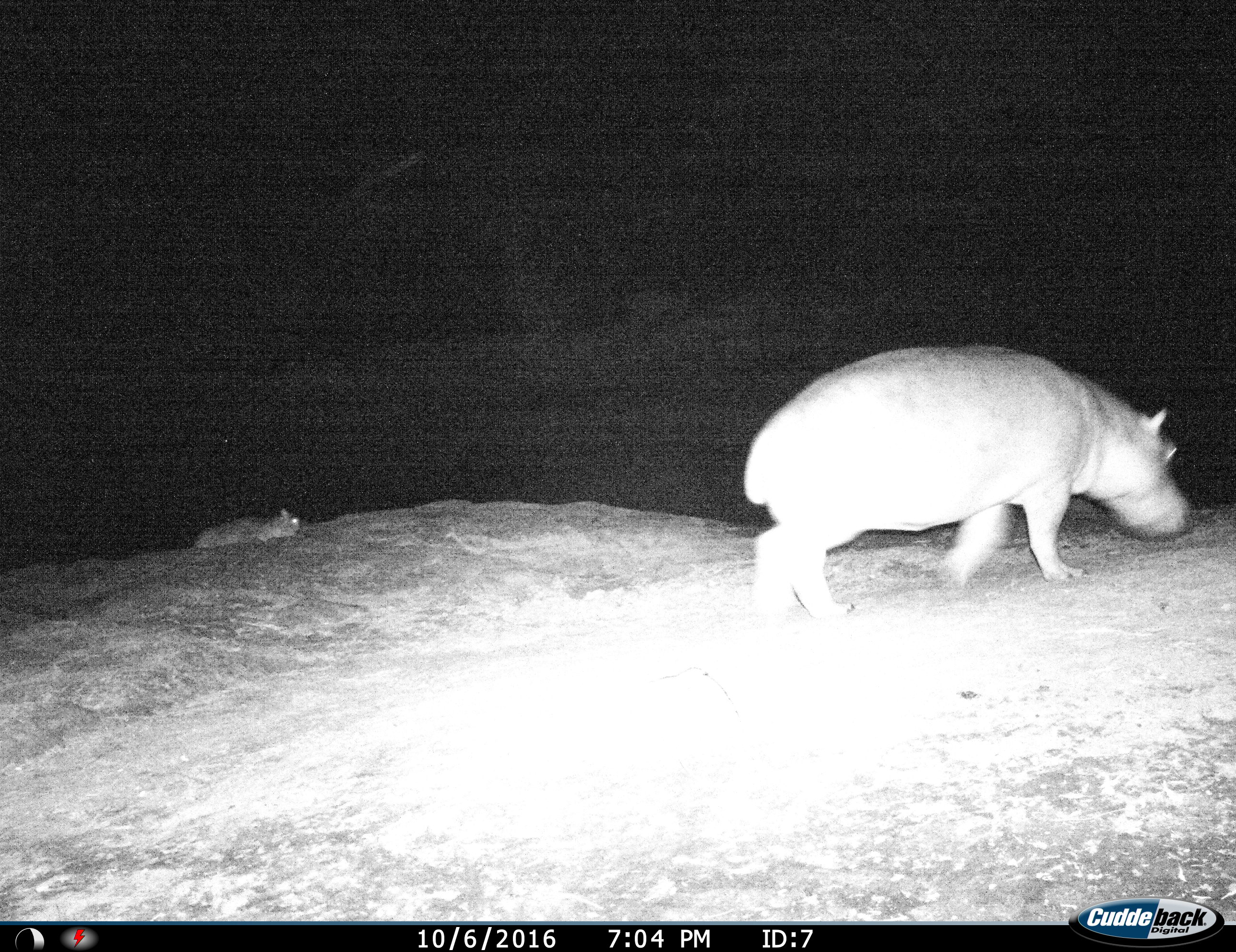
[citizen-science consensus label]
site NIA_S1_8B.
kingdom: Animalia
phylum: Chordata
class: Mammalia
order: Artiodactyla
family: Hippopotamidae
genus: Hippopotamus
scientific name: Hippopotamus amphibius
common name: hippopotamus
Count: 2.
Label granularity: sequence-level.